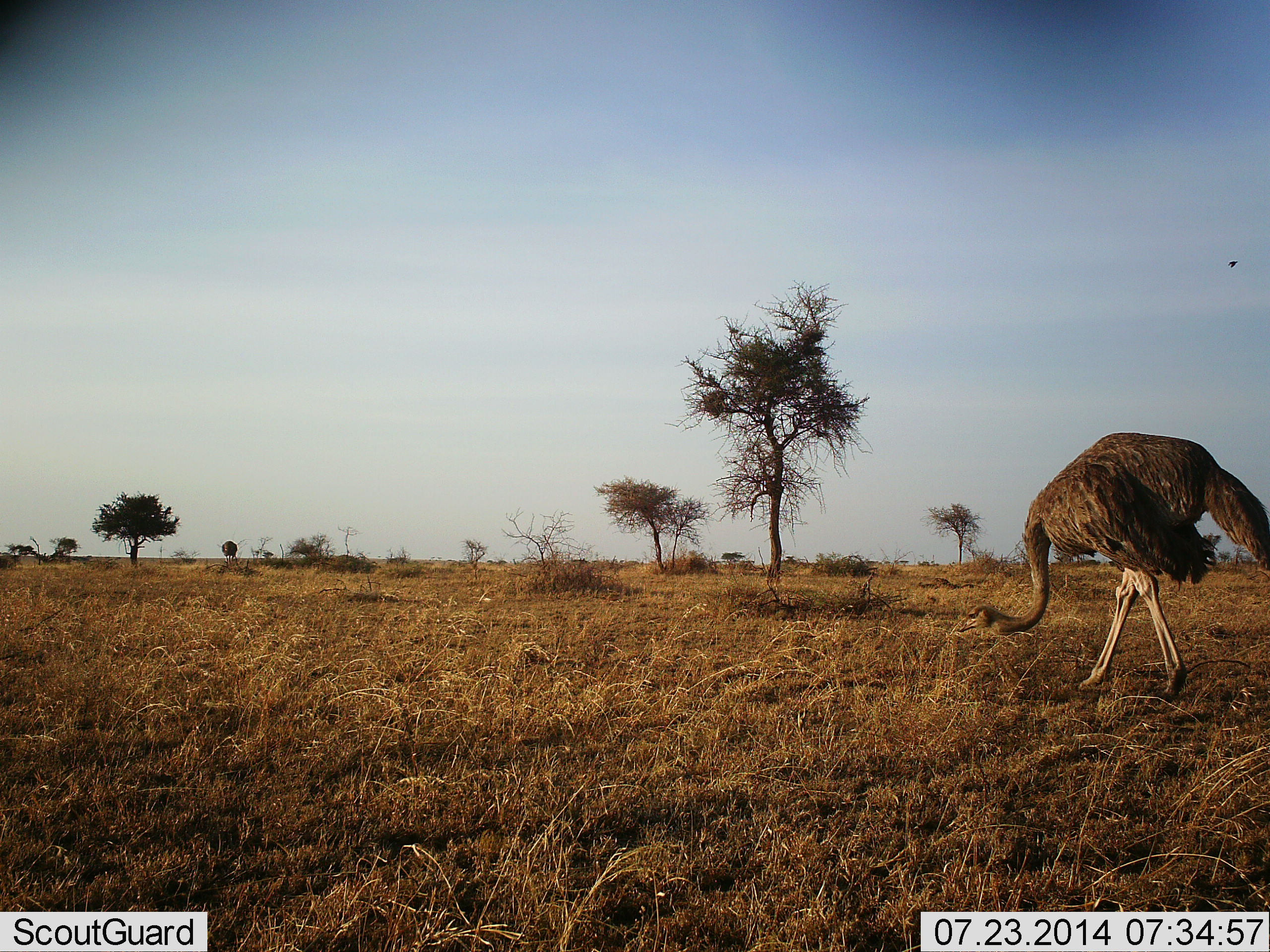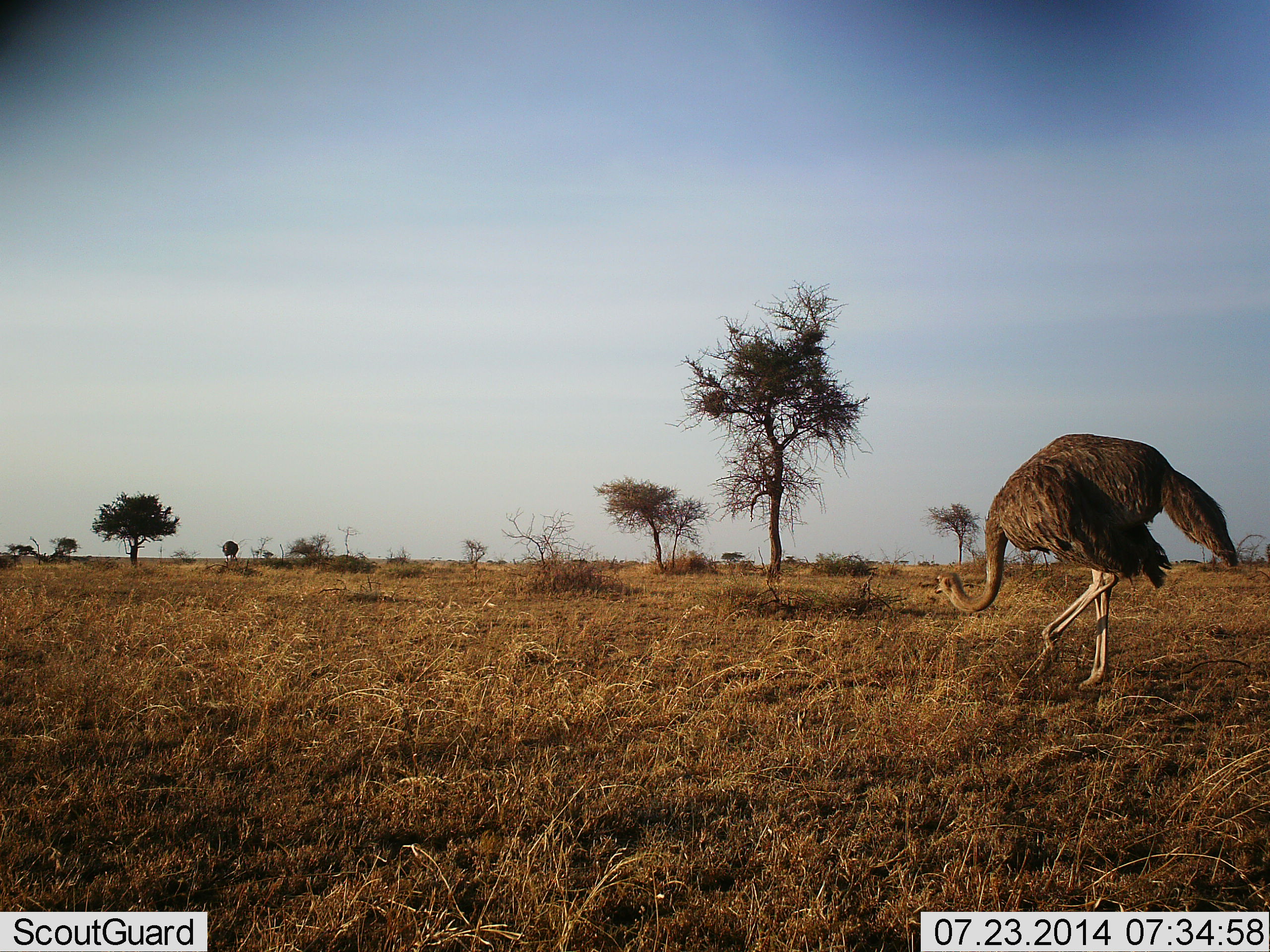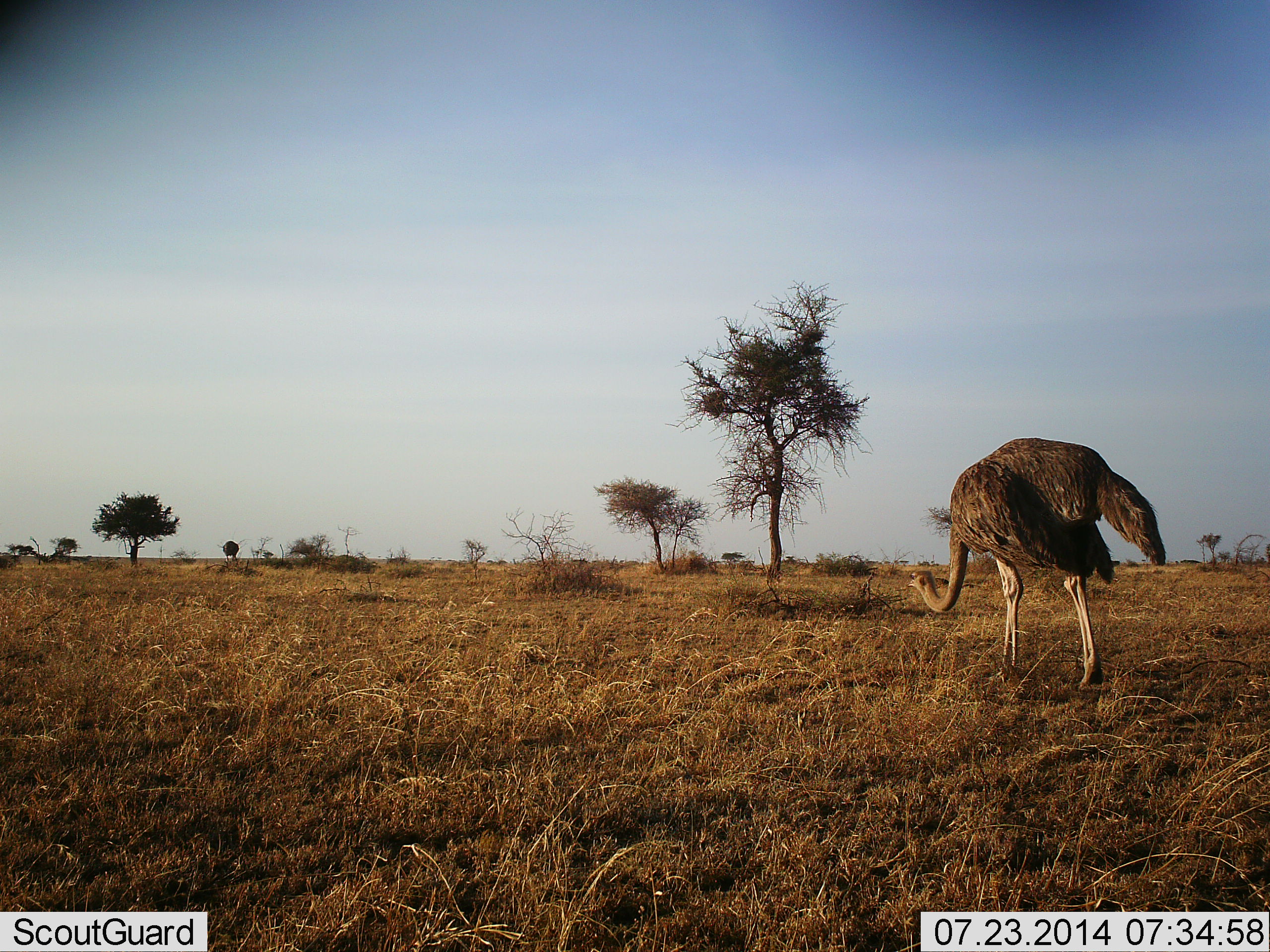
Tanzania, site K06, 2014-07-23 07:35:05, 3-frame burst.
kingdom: Animalia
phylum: Chordata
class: Aves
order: Struthioniformes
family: Struthionidae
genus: Struthio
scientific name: Struthio camelus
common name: ostrich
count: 1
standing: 23%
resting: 0%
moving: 69%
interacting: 0%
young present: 0%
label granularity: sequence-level